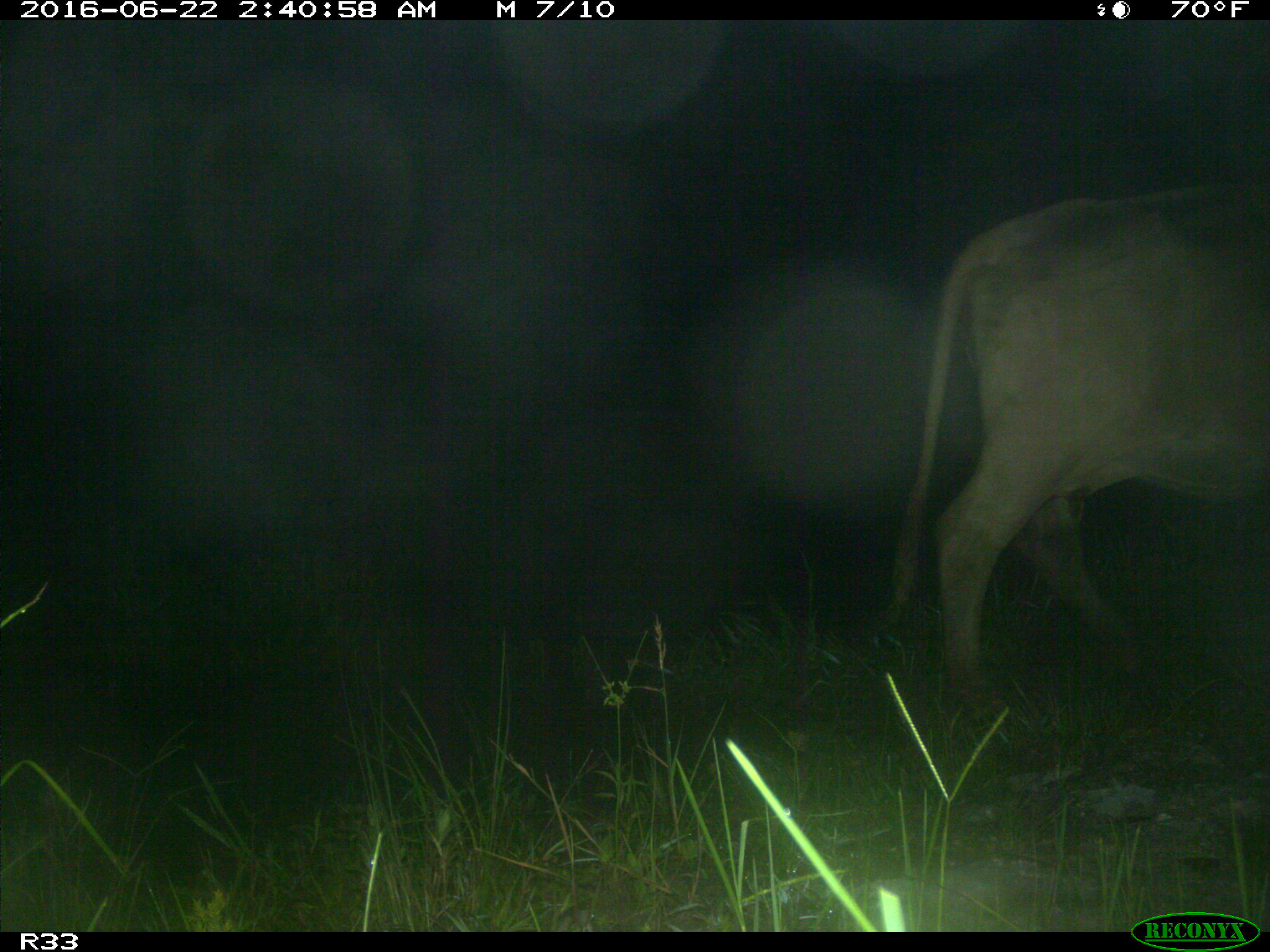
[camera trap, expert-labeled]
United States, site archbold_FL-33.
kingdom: Animalia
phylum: Chordata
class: Mammalia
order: Artiodactyla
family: Bovidae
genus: Bos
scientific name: Bos taurus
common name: domestic cow